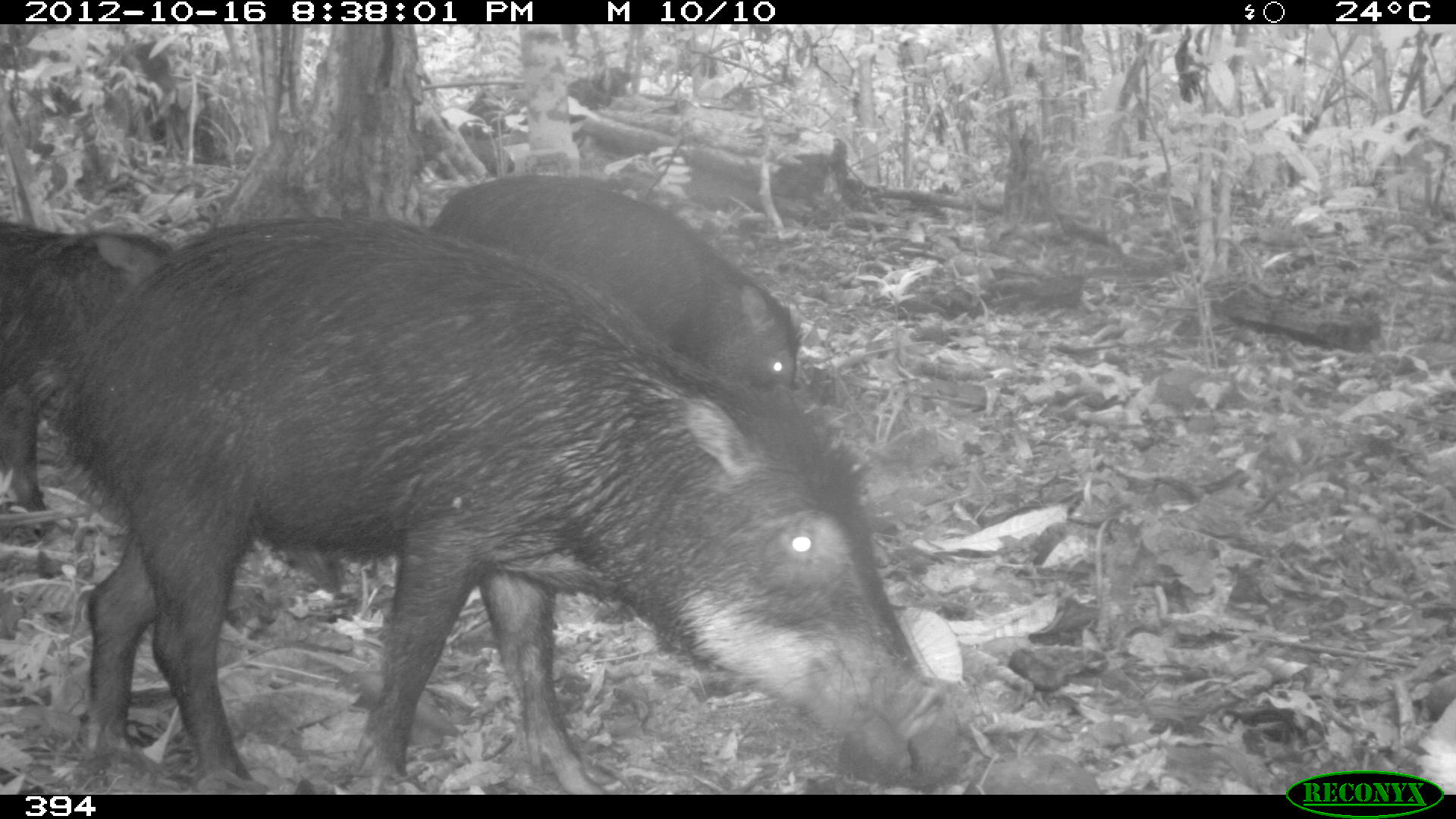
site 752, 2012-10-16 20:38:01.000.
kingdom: Animalia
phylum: Chordata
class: Mammalia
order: Artiodactyla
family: Tayassuidae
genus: Tayassu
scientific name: Tayassu pecari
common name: white-lipped peccary